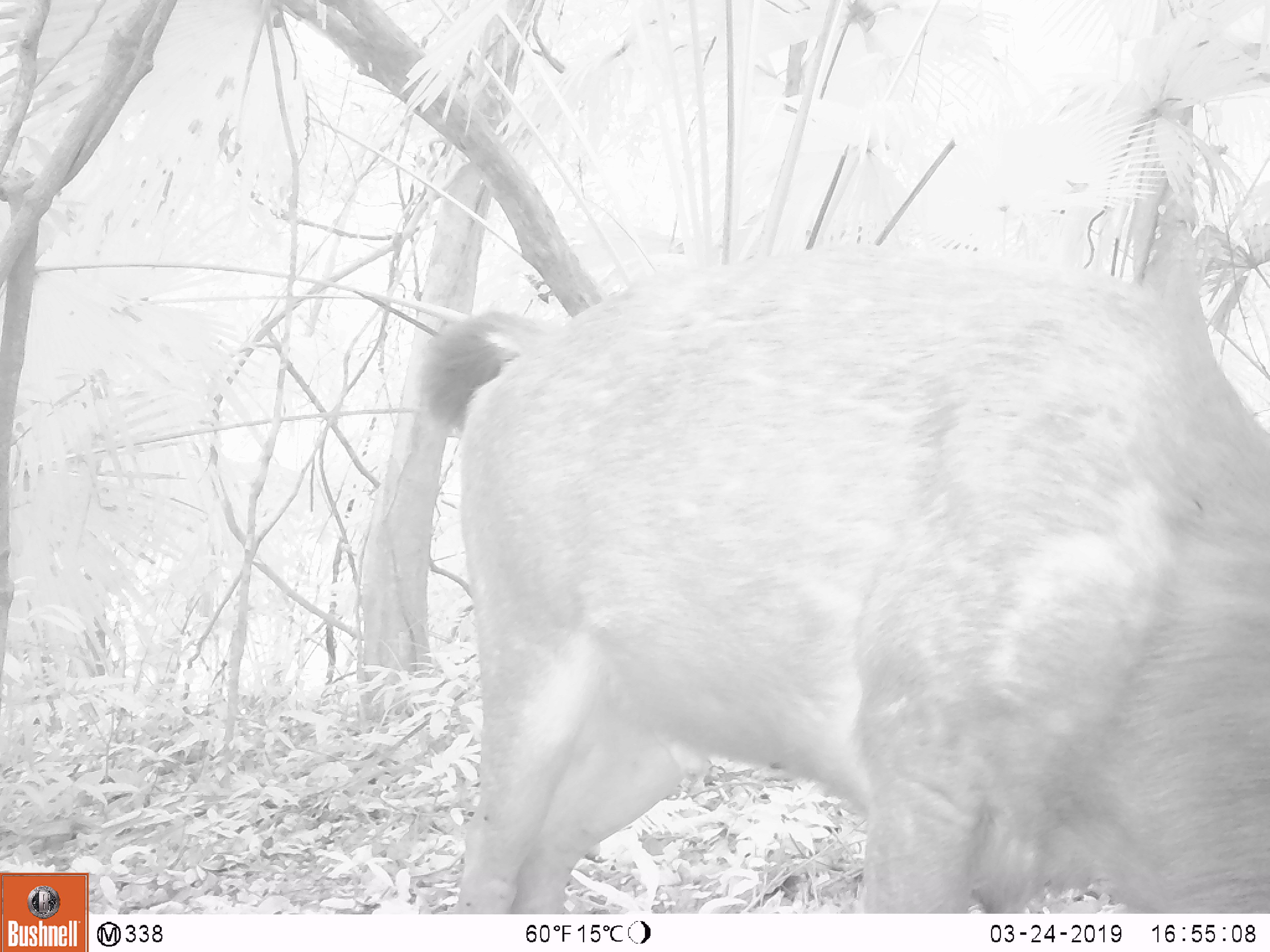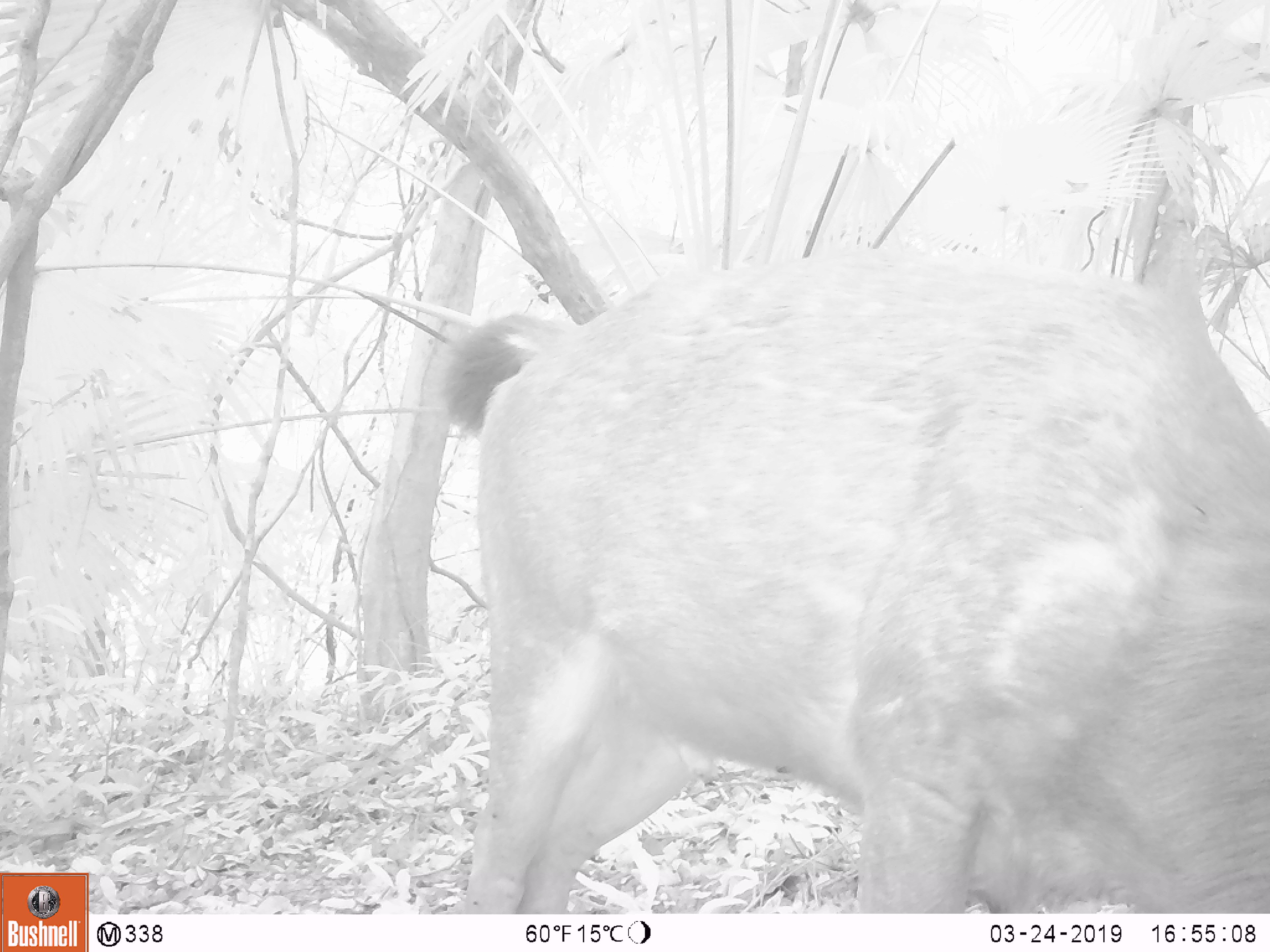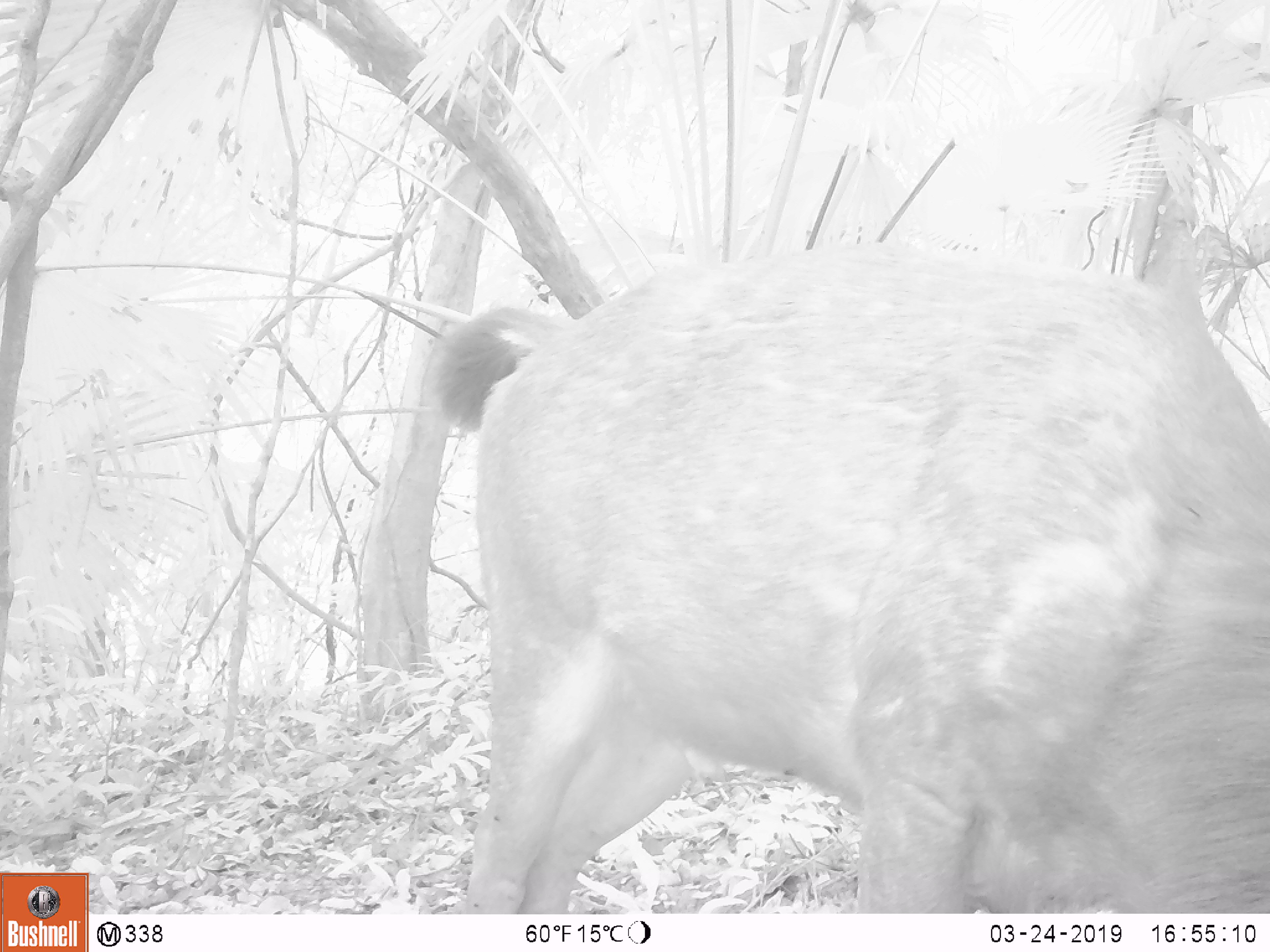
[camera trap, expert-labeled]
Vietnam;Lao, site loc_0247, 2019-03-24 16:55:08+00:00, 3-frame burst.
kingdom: Animalia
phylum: Chordata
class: Mammalia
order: Artiodactyla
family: Cervidae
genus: Rusa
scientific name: Rusa unicolor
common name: sambar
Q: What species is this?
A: Sambar (Rusa unicolor).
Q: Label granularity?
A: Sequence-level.